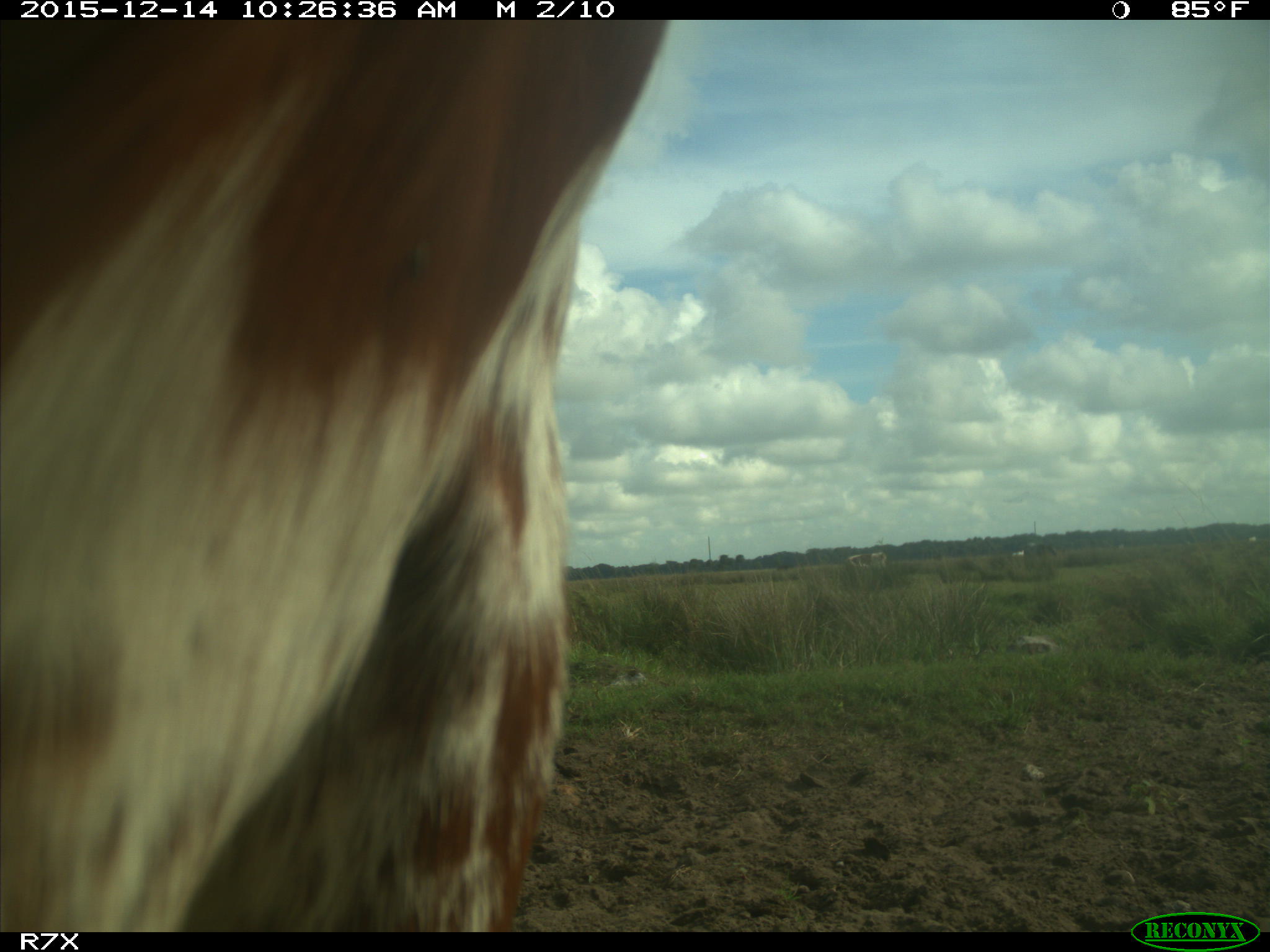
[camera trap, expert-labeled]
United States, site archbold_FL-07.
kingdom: Animalia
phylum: Chordata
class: Mammalia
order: Artiodactyla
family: Bovidae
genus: Bos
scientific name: Bos taurus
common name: domestic cow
Bos taurus (domestic cow).